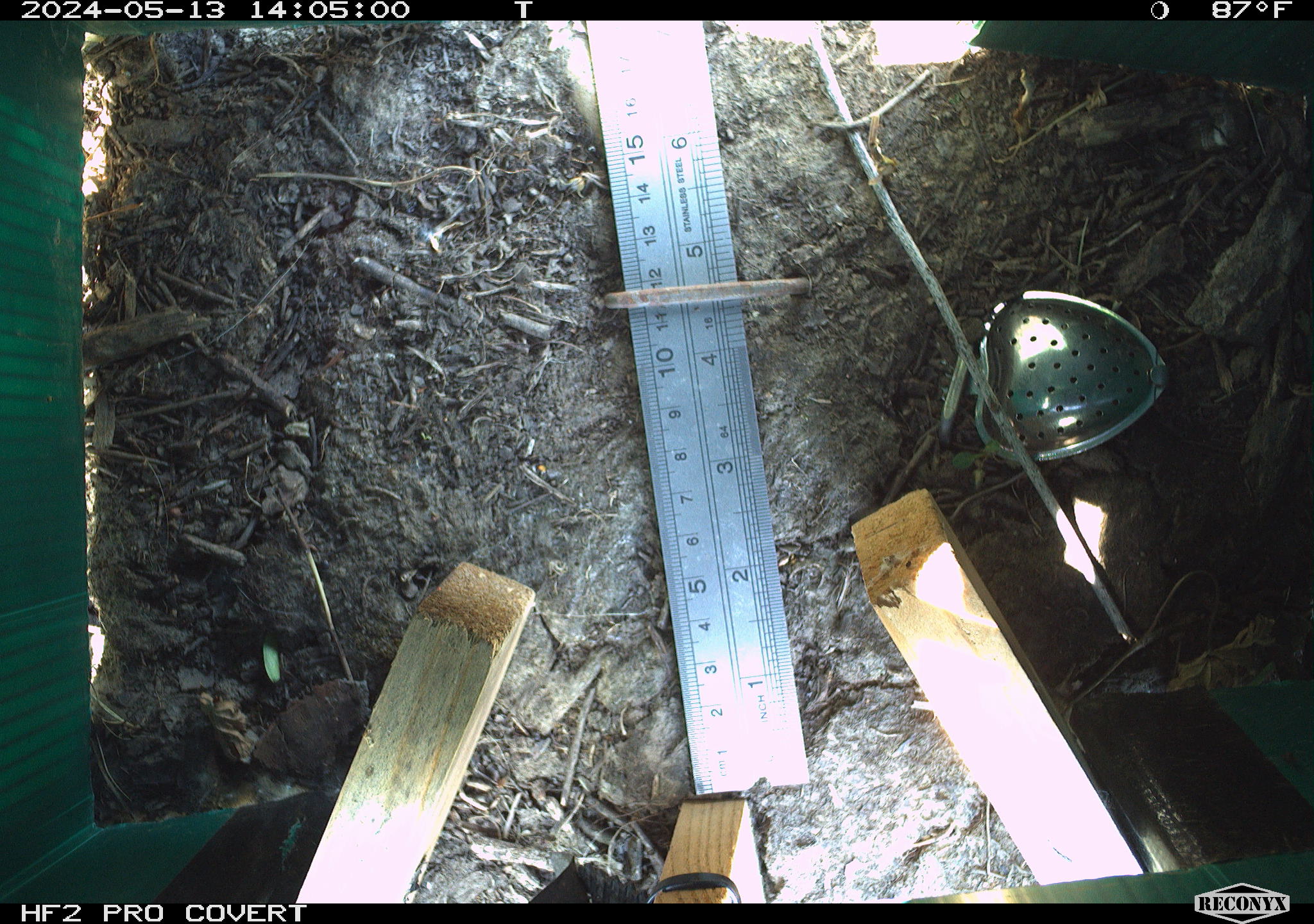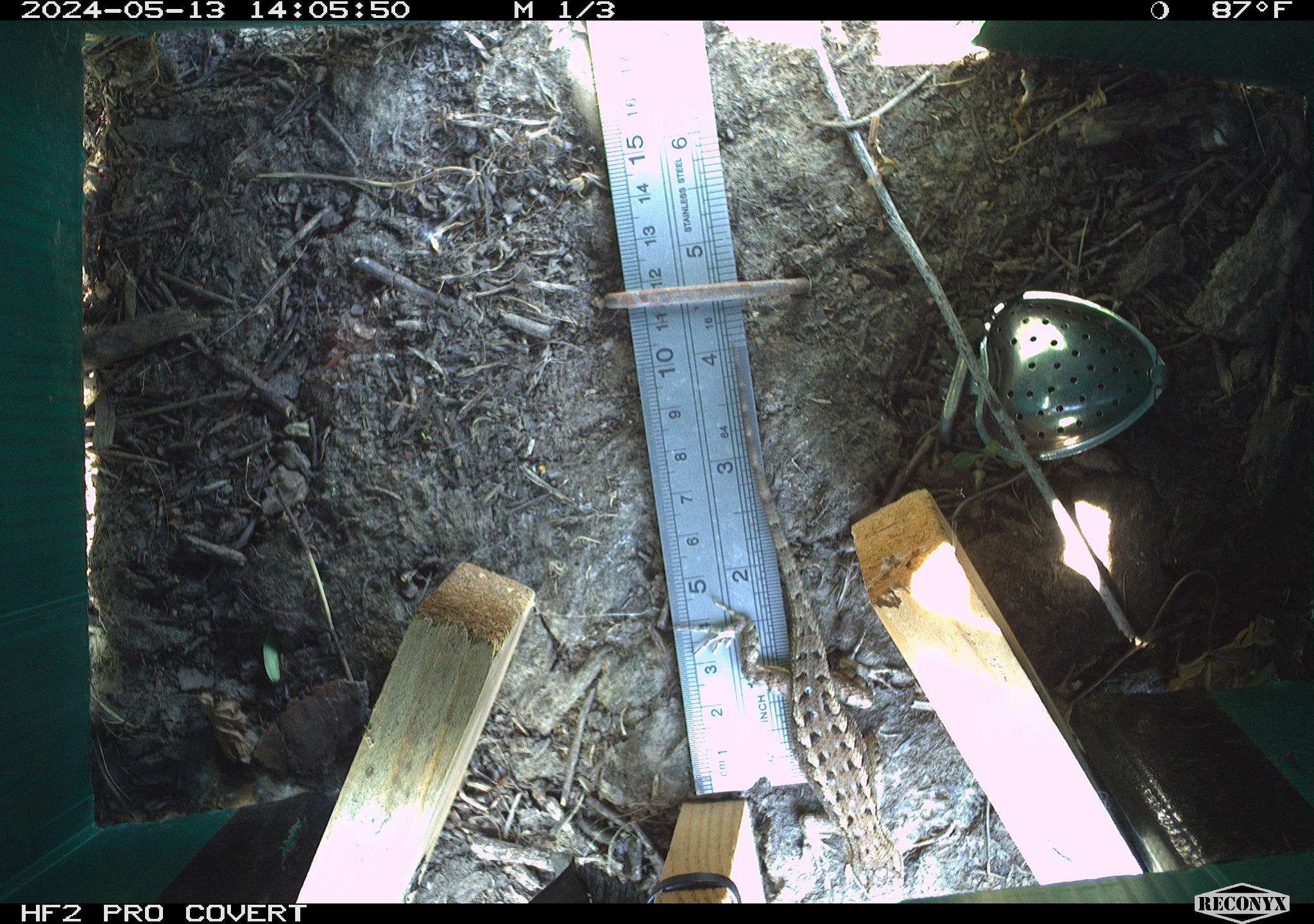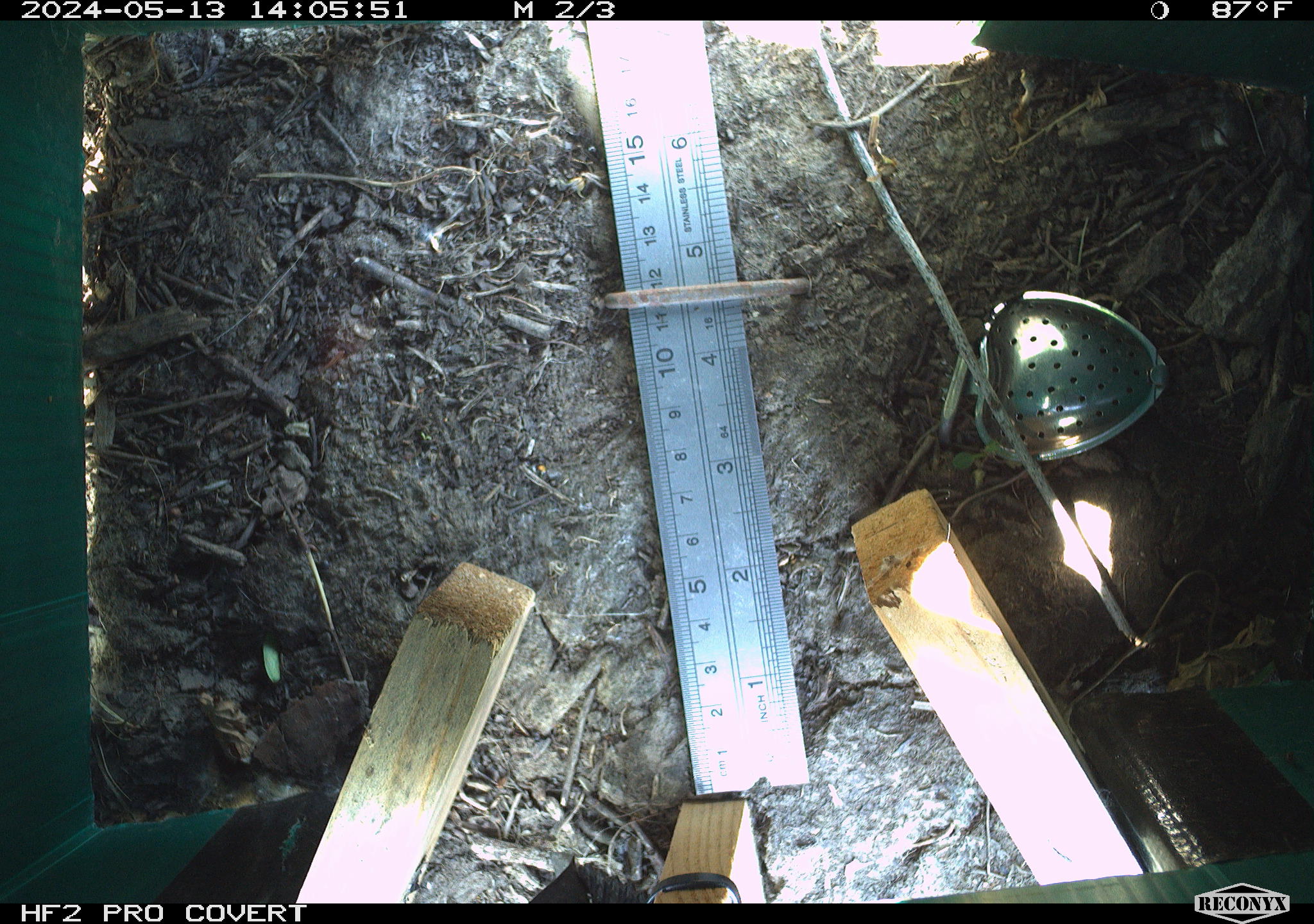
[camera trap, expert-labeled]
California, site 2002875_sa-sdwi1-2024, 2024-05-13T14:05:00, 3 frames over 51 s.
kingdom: Animalia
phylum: Chordata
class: Reptilia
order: Squamata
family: Phrynosomatidae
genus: Sceloporus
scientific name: Sceloporus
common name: spiny lizards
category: sceloporus species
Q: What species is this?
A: Sceloporus species (spiny lizards) (Sceloporus).